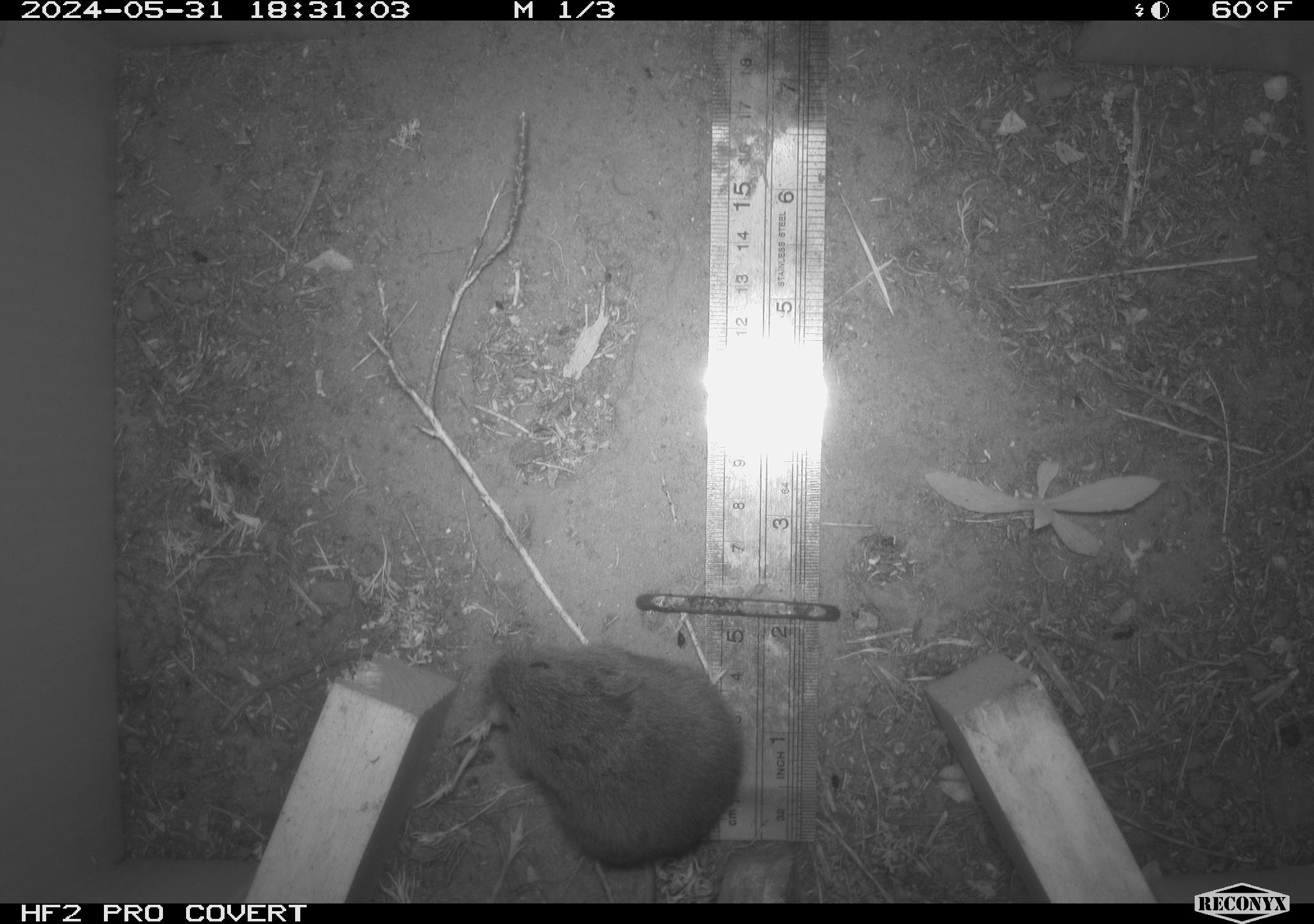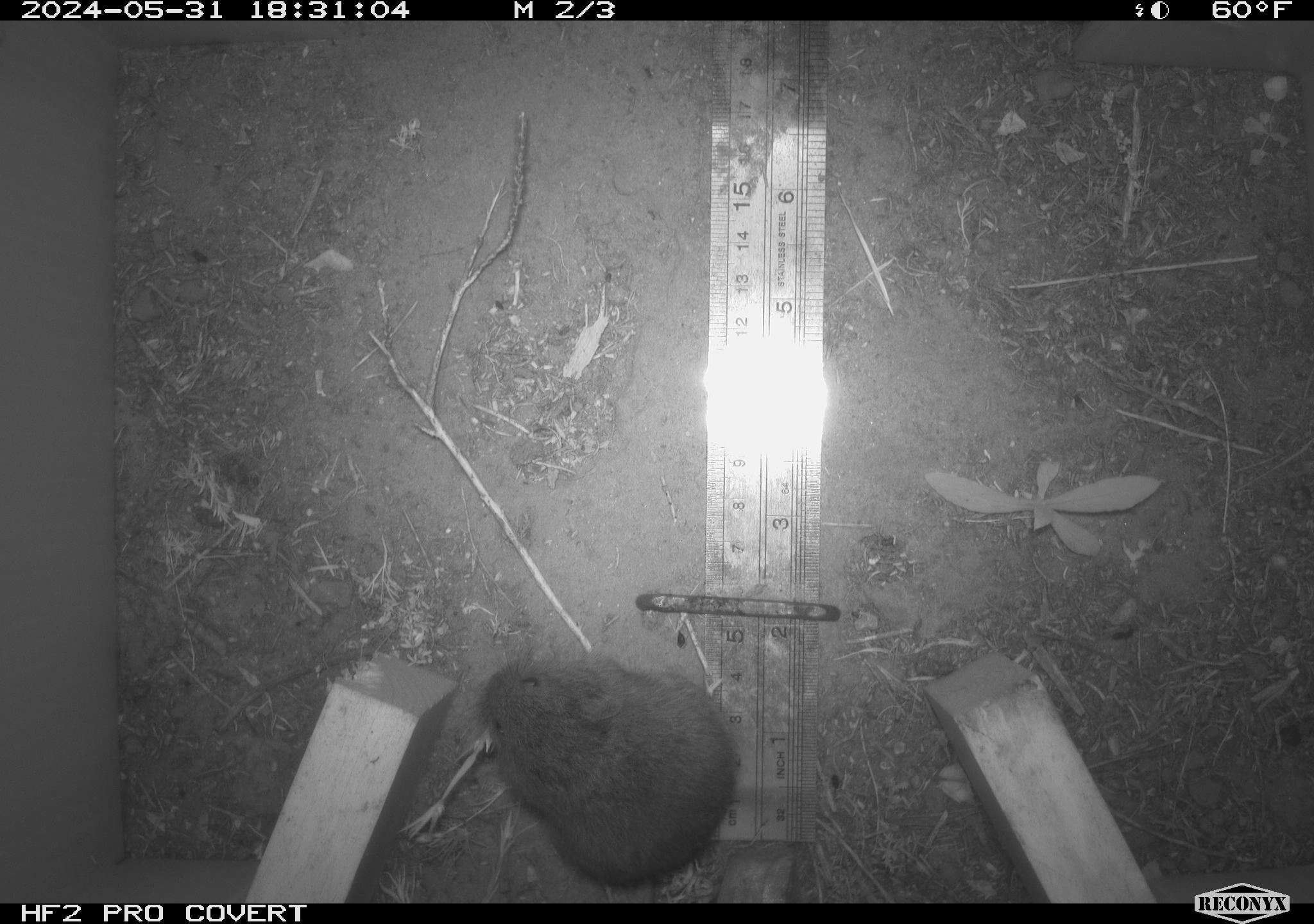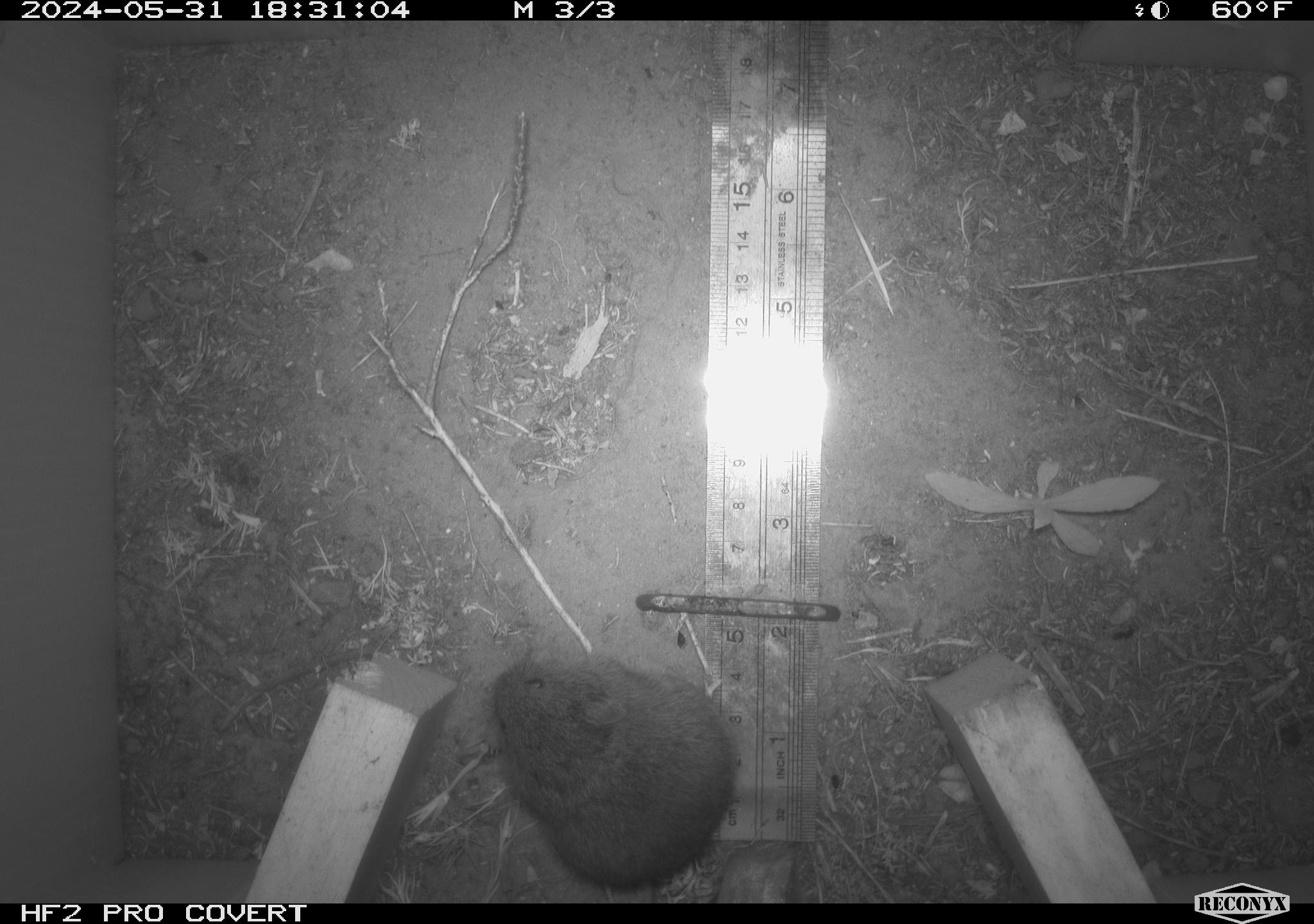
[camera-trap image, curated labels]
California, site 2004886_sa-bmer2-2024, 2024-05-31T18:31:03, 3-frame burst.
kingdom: Animalia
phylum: Chordata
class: Mammalia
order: Rodentia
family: Cricetidae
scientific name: Arvicolinae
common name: voles, lemmings, and muskrats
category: arvicolinae subfamily